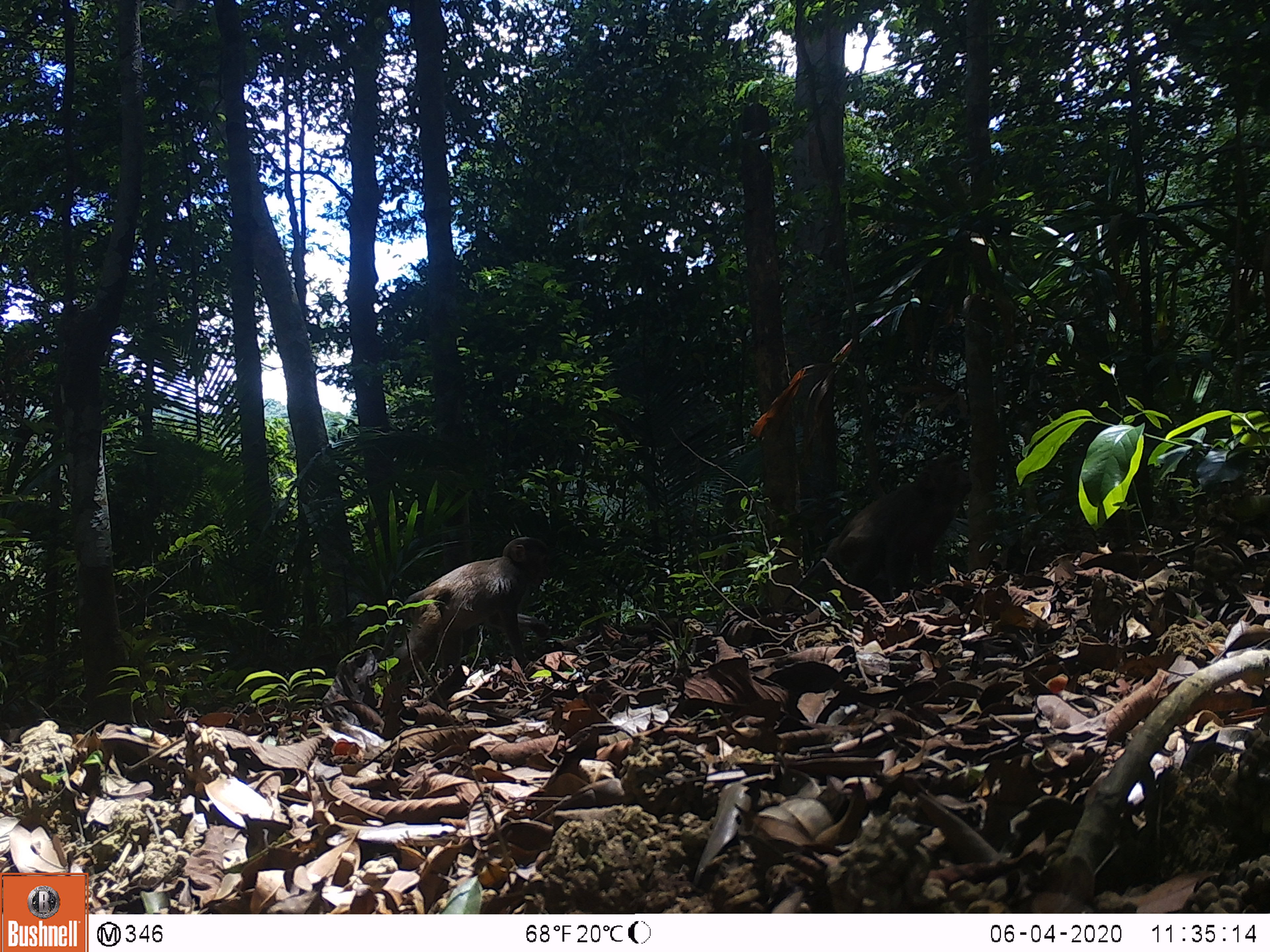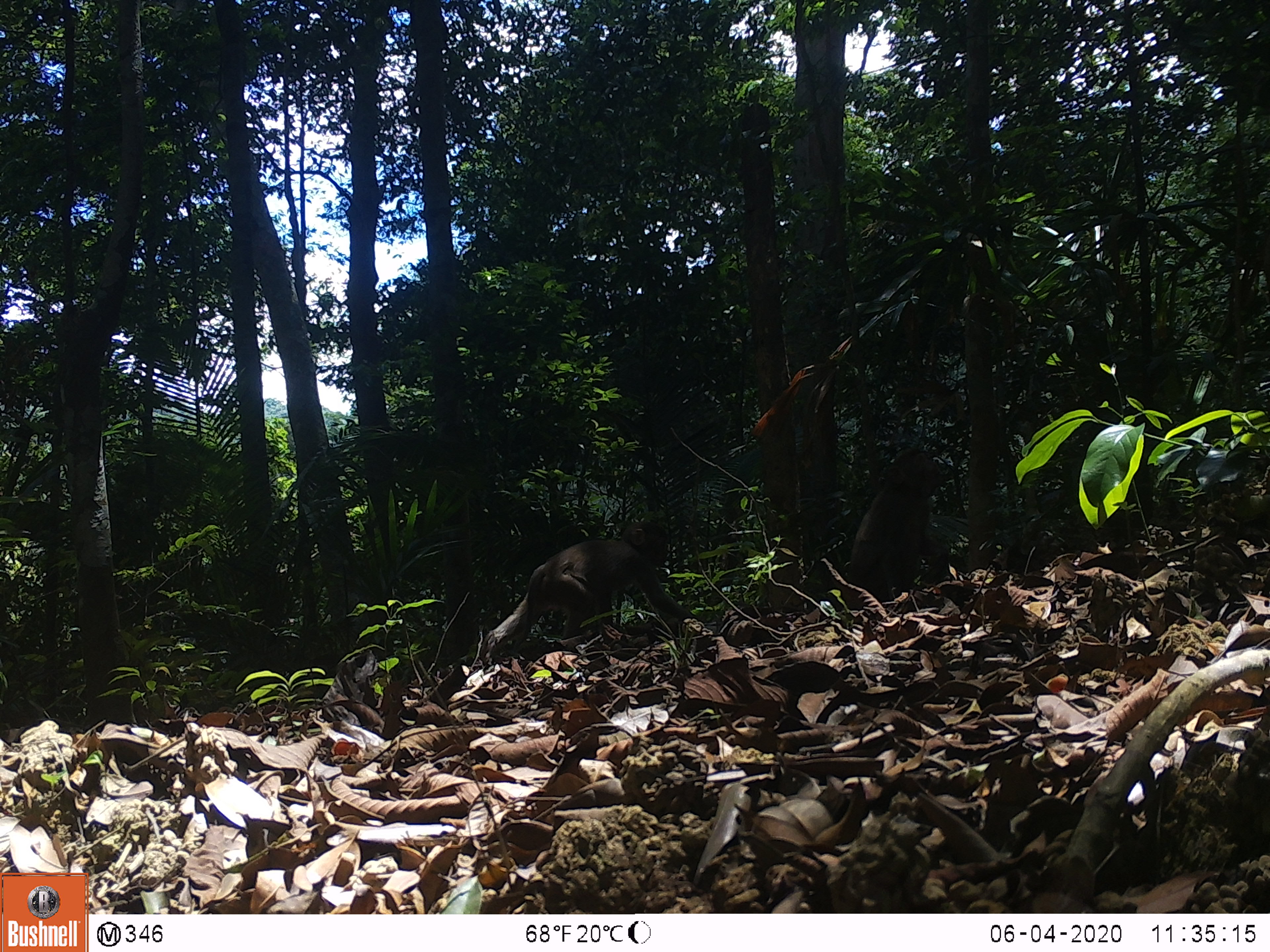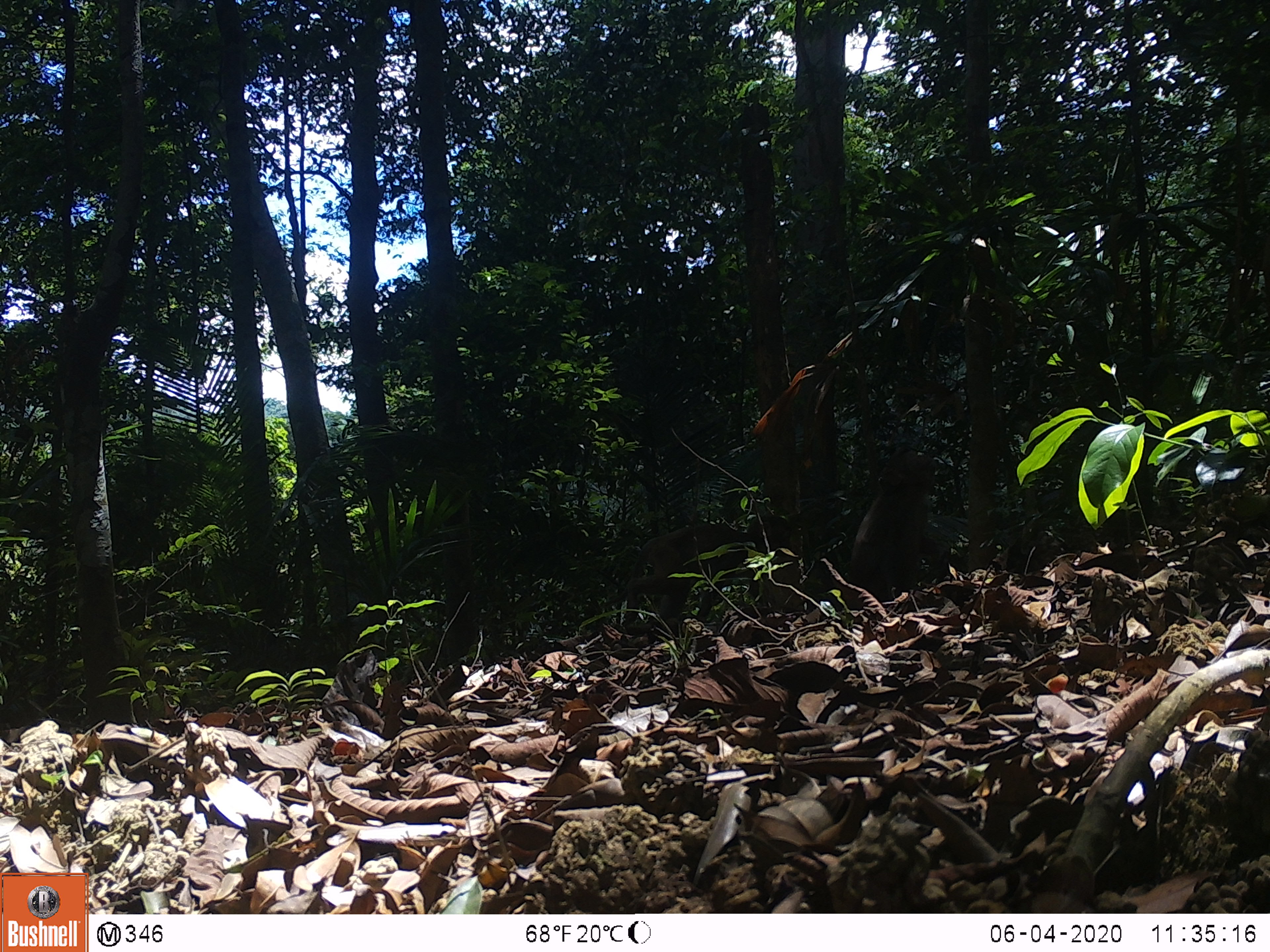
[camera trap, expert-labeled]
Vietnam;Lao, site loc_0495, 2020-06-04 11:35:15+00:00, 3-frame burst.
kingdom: Animalia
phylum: Chordata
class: Mammalia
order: Primates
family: Cercopithecidae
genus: Macaca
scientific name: Macaca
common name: macaques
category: assam or rhesus macaque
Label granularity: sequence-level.